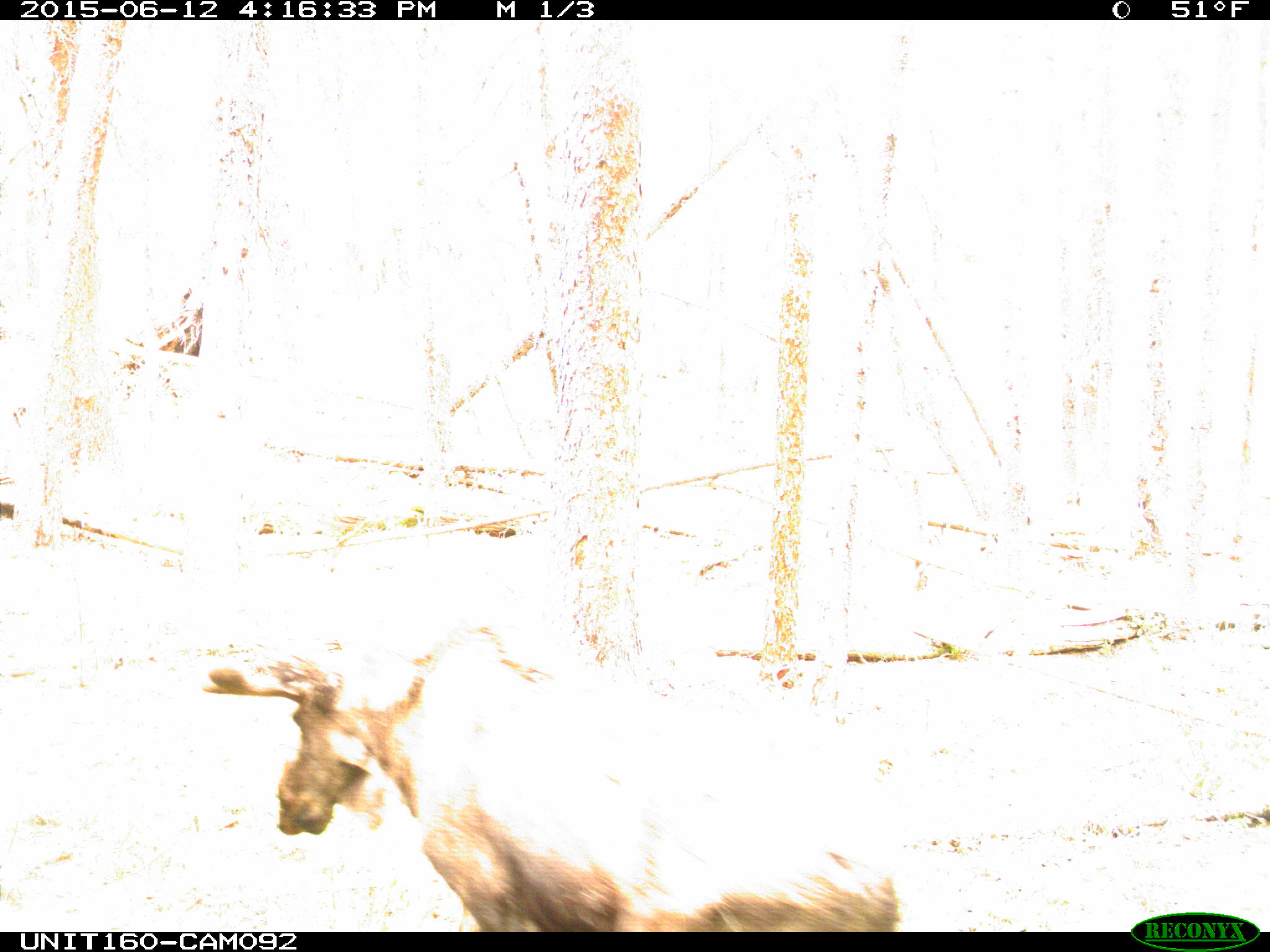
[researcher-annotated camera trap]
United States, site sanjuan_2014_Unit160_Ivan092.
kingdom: Animalia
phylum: Chordata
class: Mammalia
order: Artiodactyla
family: Cervidae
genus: Alces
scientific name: Alces alces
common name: moose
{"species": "Alces alces (moose)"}